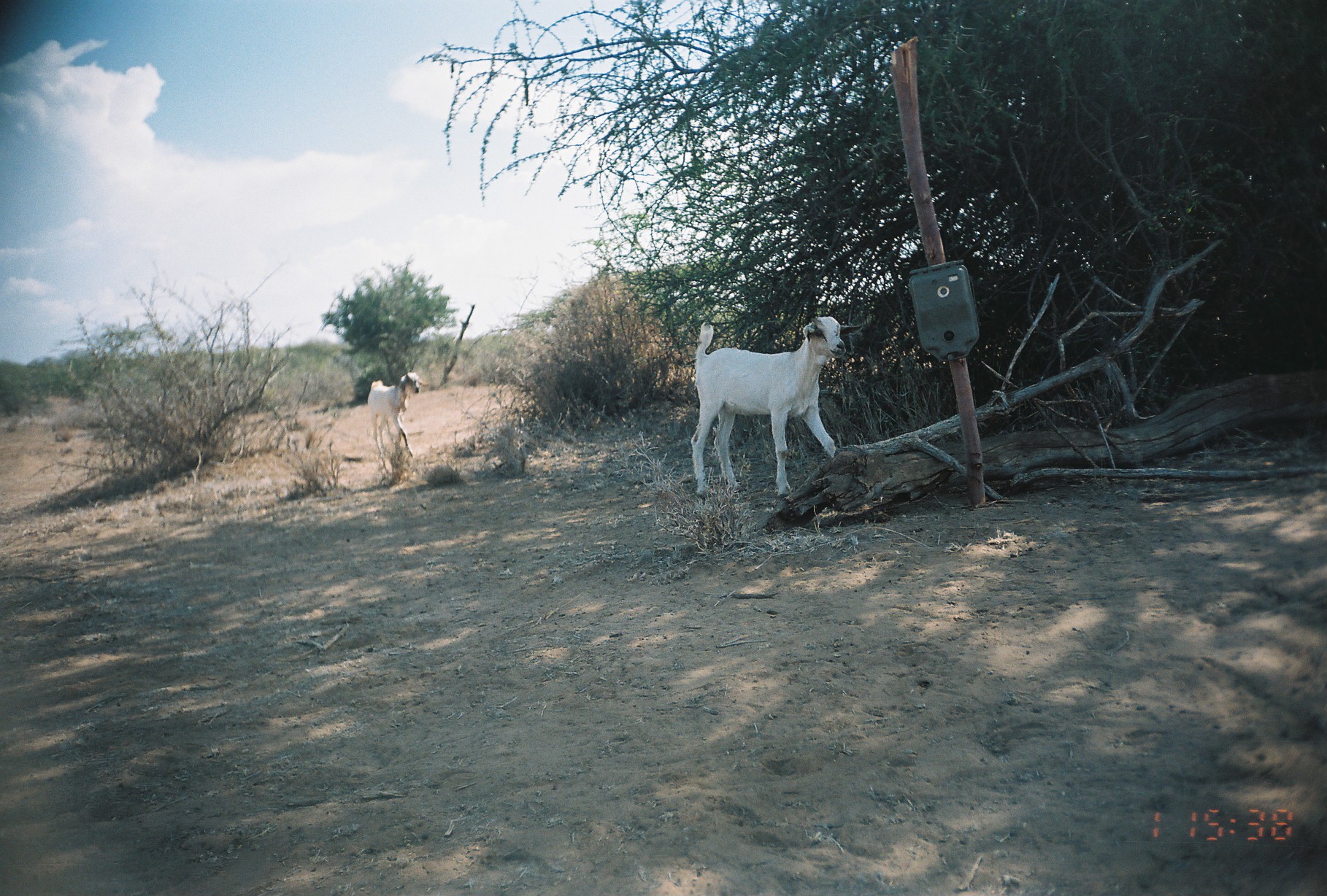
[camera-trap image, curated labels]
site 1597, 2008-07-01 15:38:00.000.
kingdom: Animalia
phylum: Chordata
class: Mammalia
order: Artiodactyla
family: Bovidae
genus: Capra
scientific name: Capra aegagrus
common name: wild goat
Capra aegagrus (wild goat), count 2.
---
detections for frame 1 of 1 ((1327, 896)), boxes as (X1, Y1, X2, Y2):
capra aegagrus: (689, 315, 869, 499); (366, 371, 428, 462)